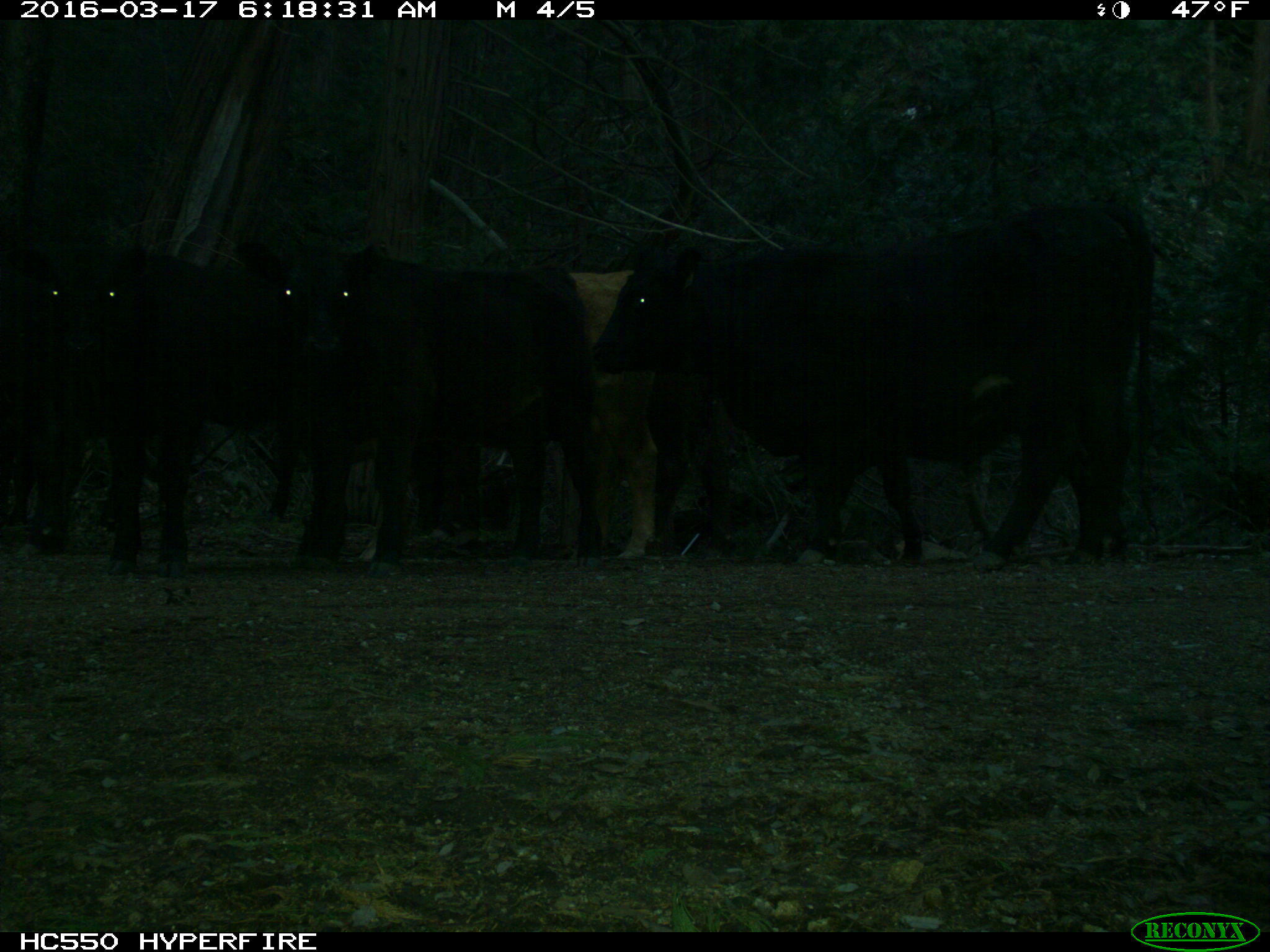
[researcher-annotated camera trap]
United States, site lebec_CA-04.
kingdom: Animalia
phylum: Chordata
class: Mammalia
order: Artiodactyla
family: Bovidae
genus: Bos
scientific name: Bos taurus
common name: domestic cow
Bos taurus (domestic cow).